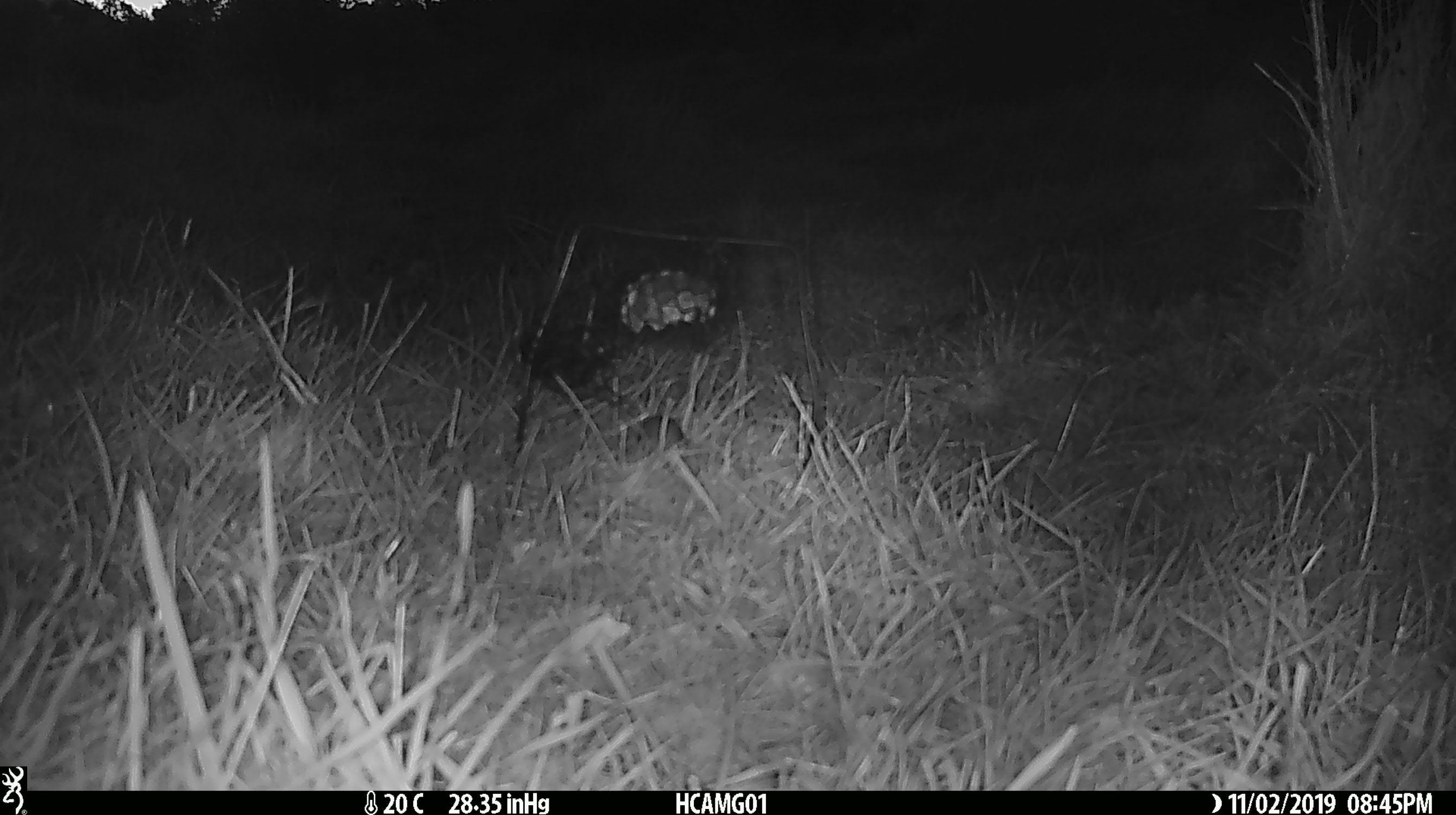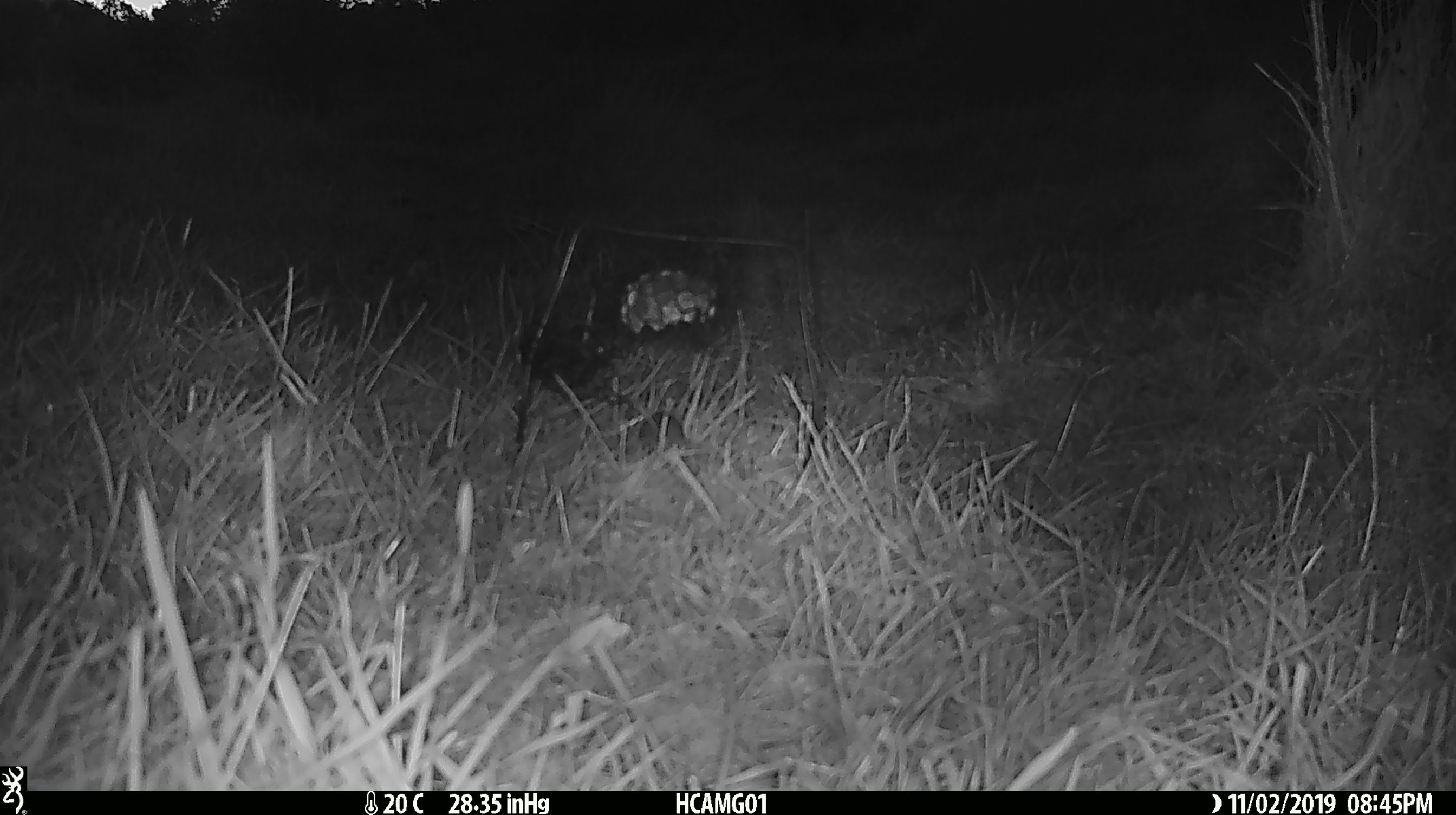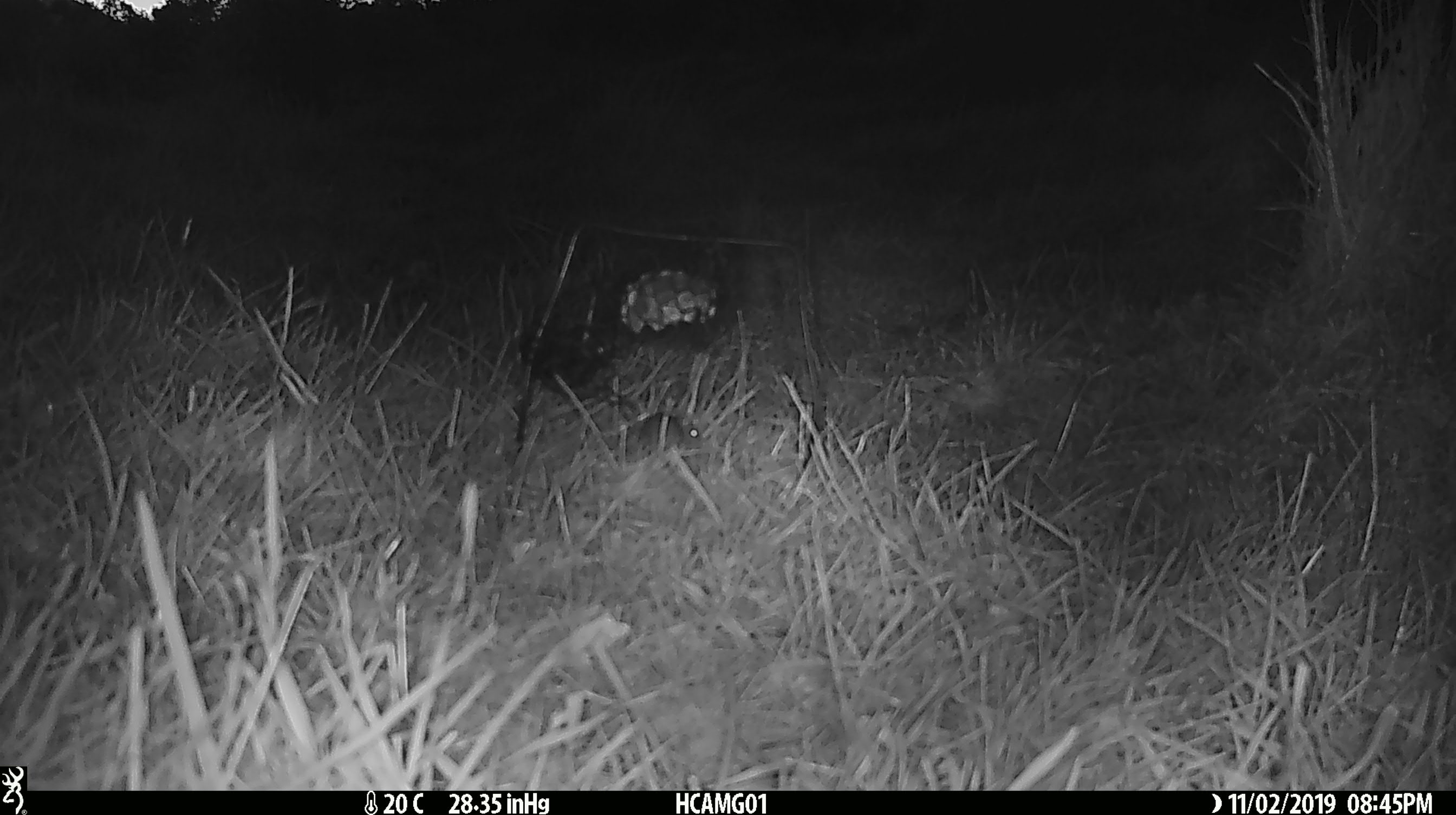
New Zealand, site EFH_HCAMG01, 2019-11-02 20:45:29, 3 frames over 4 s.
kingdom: Animalia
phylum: Chordata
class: Mammalia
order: Rodentia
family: Muridae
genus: Mus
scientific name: Mus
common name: mouse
Mouse (Mus).